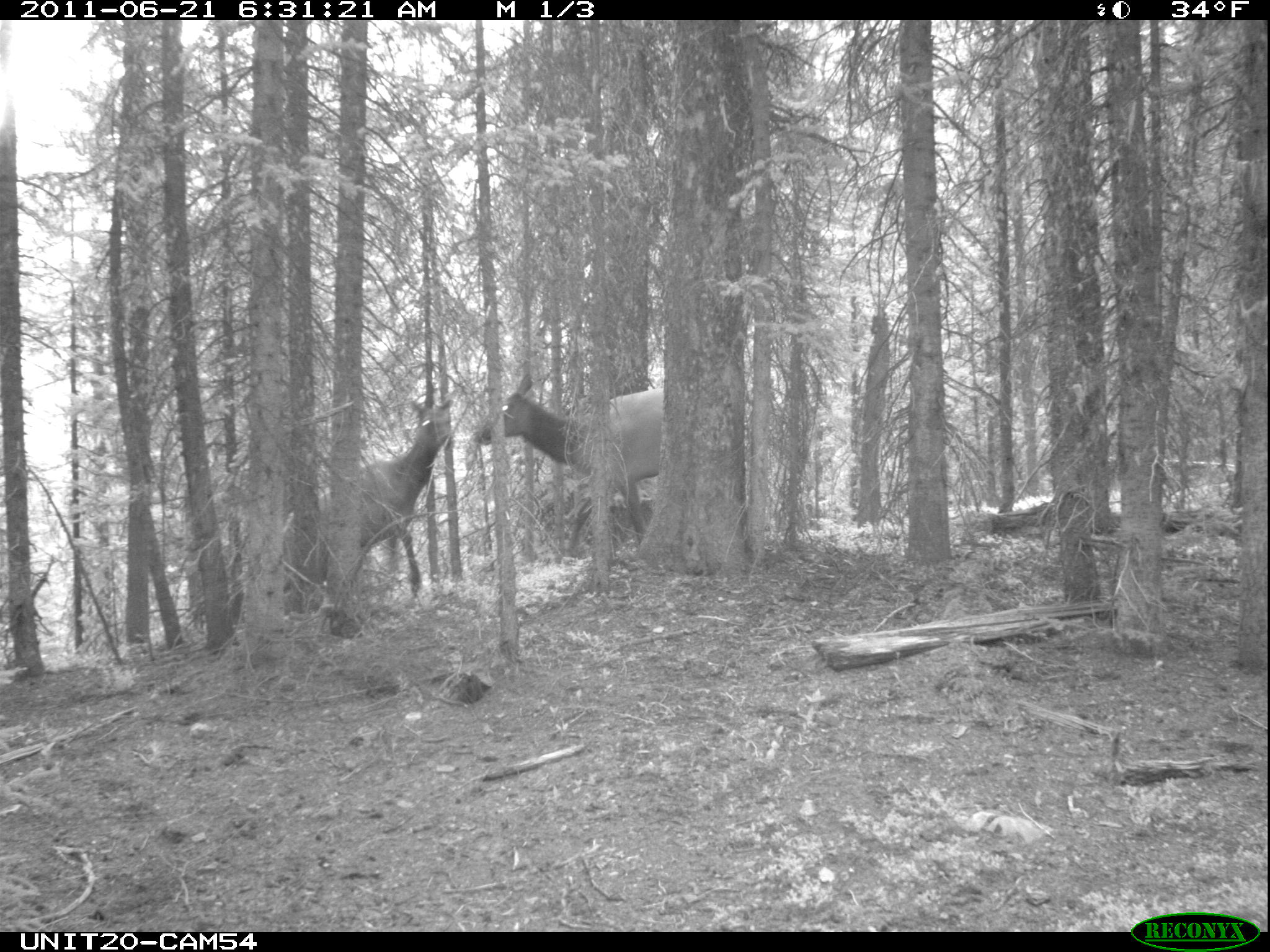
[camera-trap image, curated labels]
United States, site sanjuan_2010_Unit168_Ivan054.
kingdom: Animalia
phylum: Chordata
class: Mammalia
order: Artiodactyla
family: Cervidae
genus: Cervus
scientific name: Cervus elaphus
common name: red deer